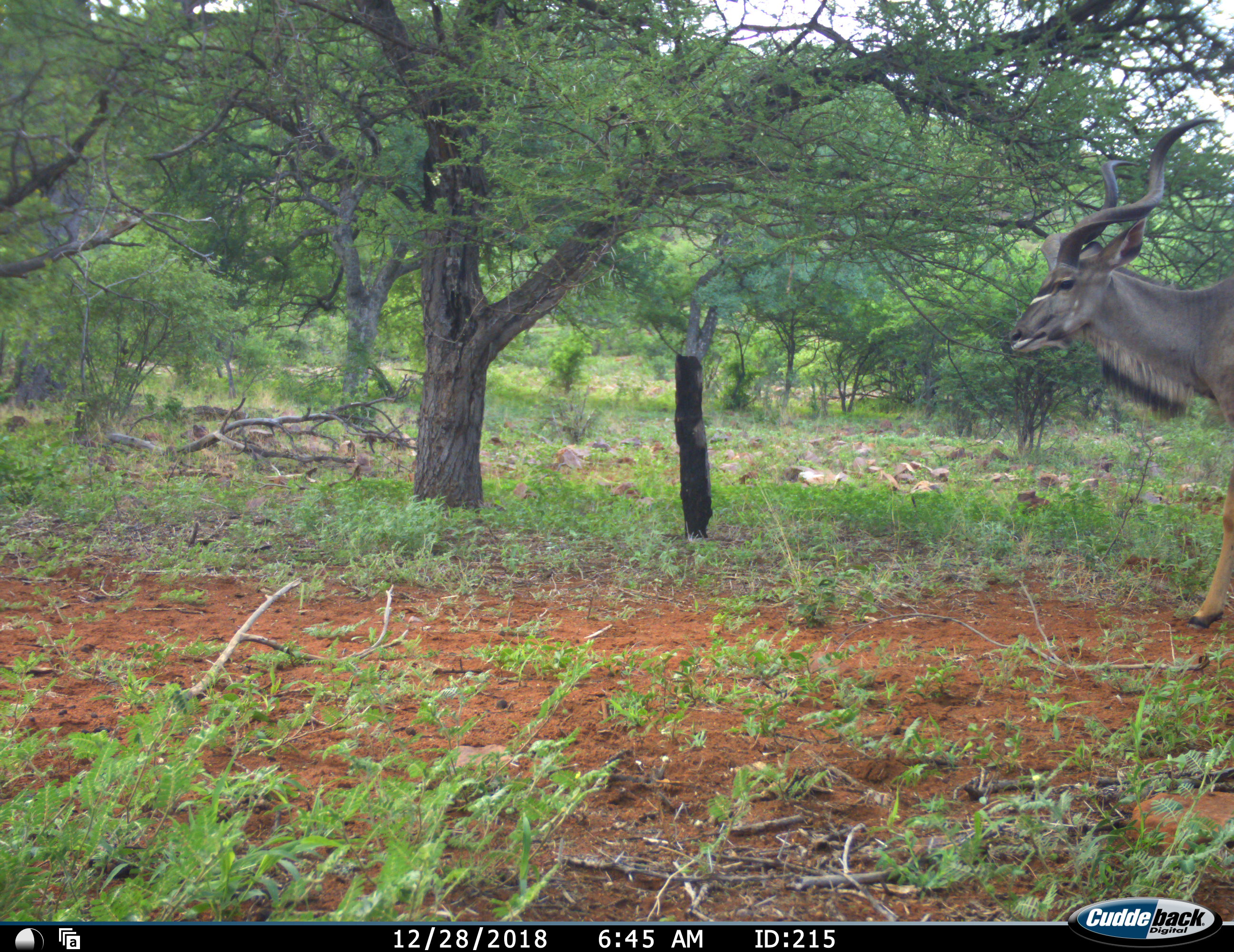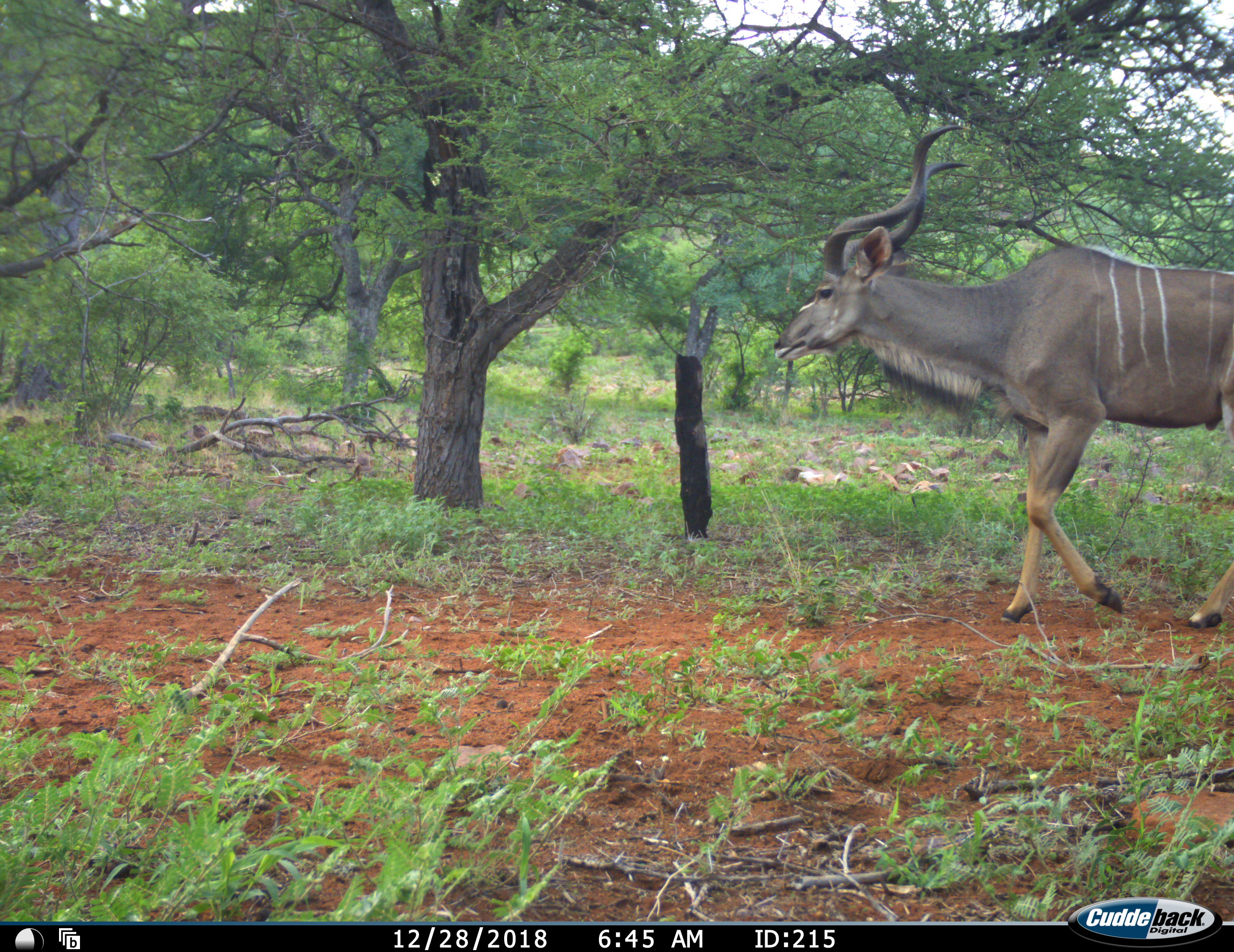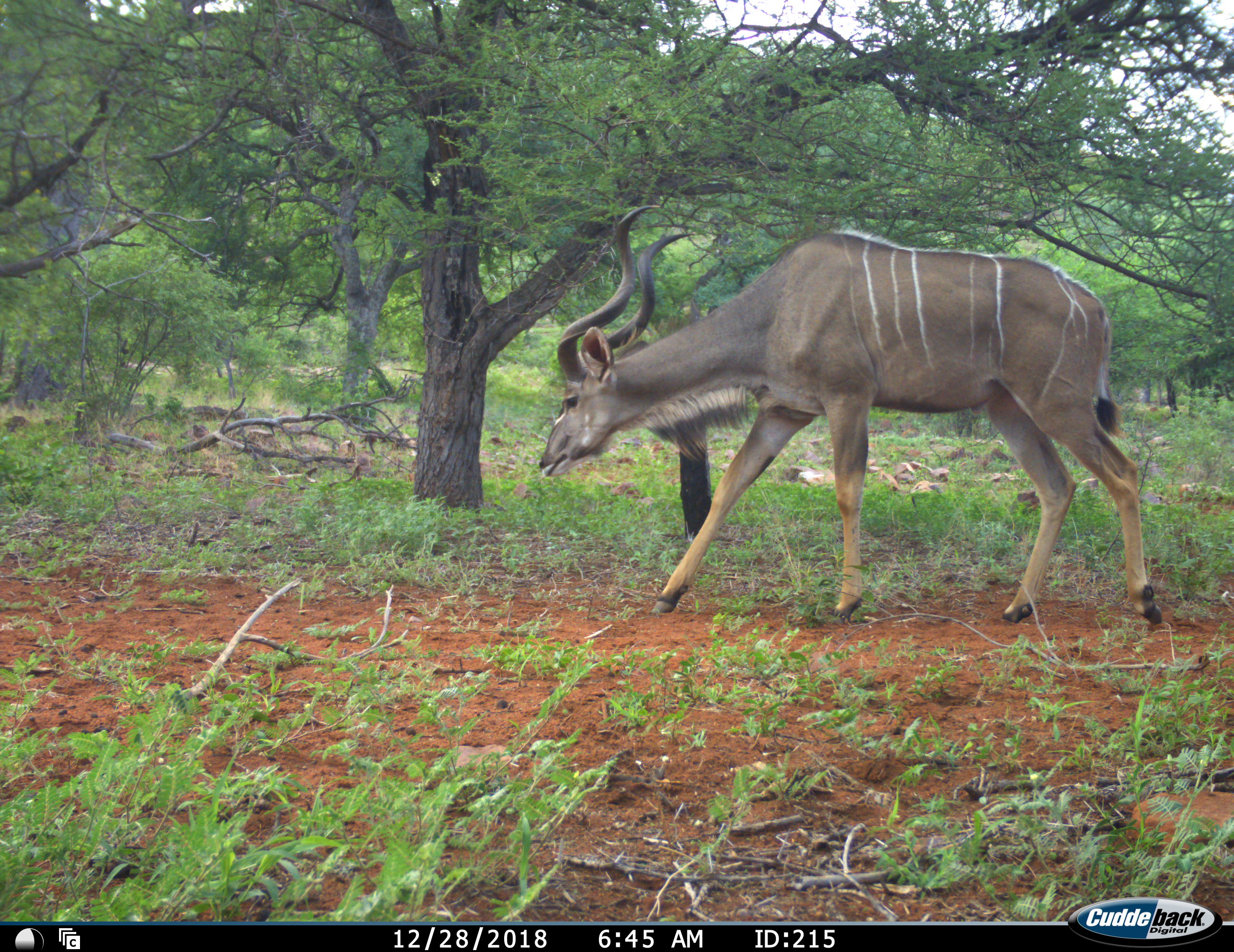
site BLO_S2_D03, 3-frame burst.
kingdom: Animalia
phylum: Chordata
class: Mammalia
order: Artiodactyla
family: Bovidae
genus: Tragelaphus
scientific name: Tragelaphus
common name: kudu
Kudu (Tragelaphus), count 1. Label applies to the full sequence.